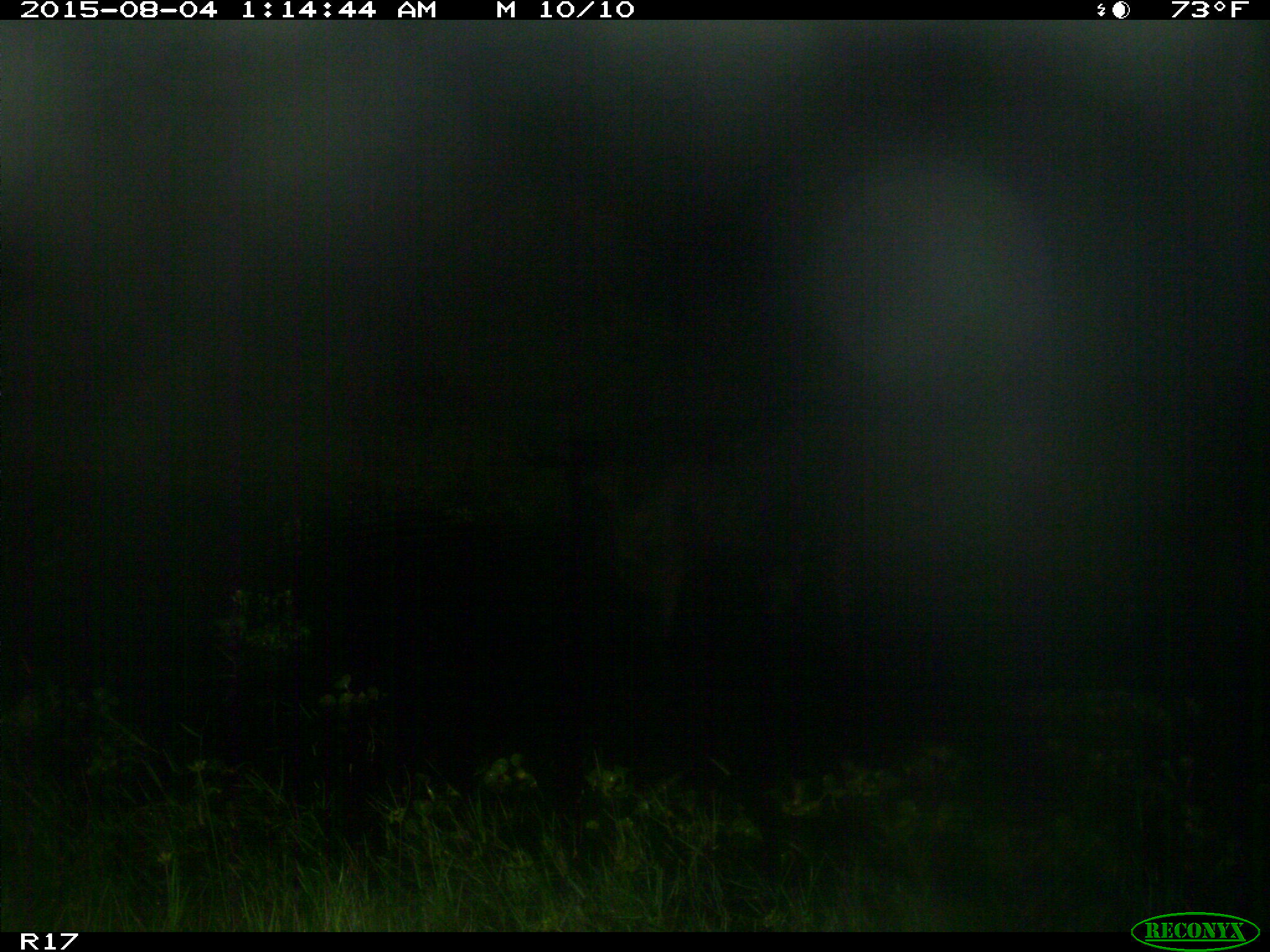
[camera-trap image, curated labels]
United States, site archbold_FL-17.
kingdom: Animalia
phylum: Chordata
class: Mammalia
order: Artiodactyla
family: Bovidae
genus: Bos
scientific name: Bos taurus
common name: domestic cow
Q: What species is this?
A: Bos taurus (domestic cow).